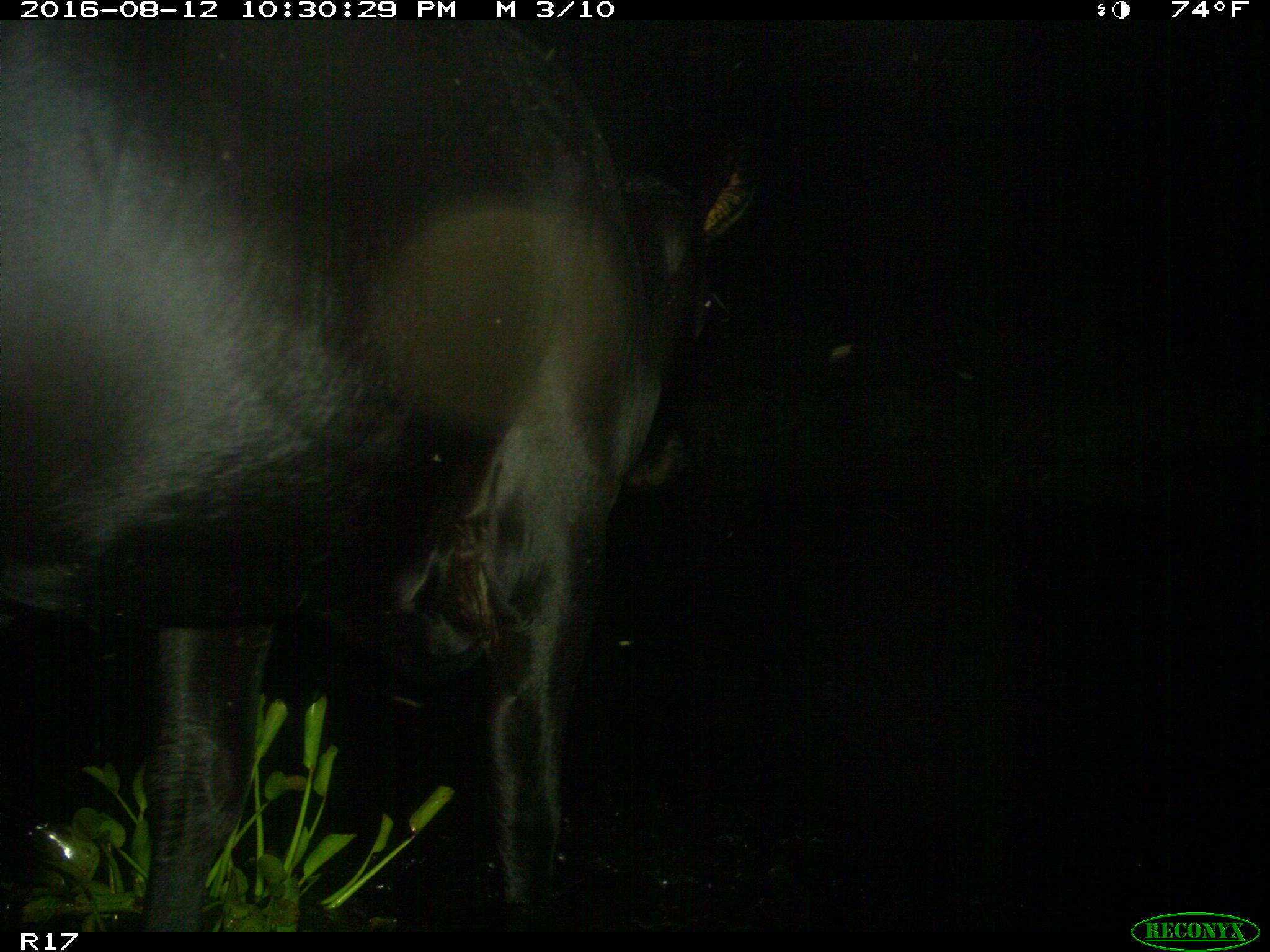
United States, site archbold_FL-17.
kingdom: Animalia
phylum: Chordata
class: Mammalia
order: Artiodactyla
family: Bovidae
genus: Bos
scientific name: Bos taurus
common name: domestic cow